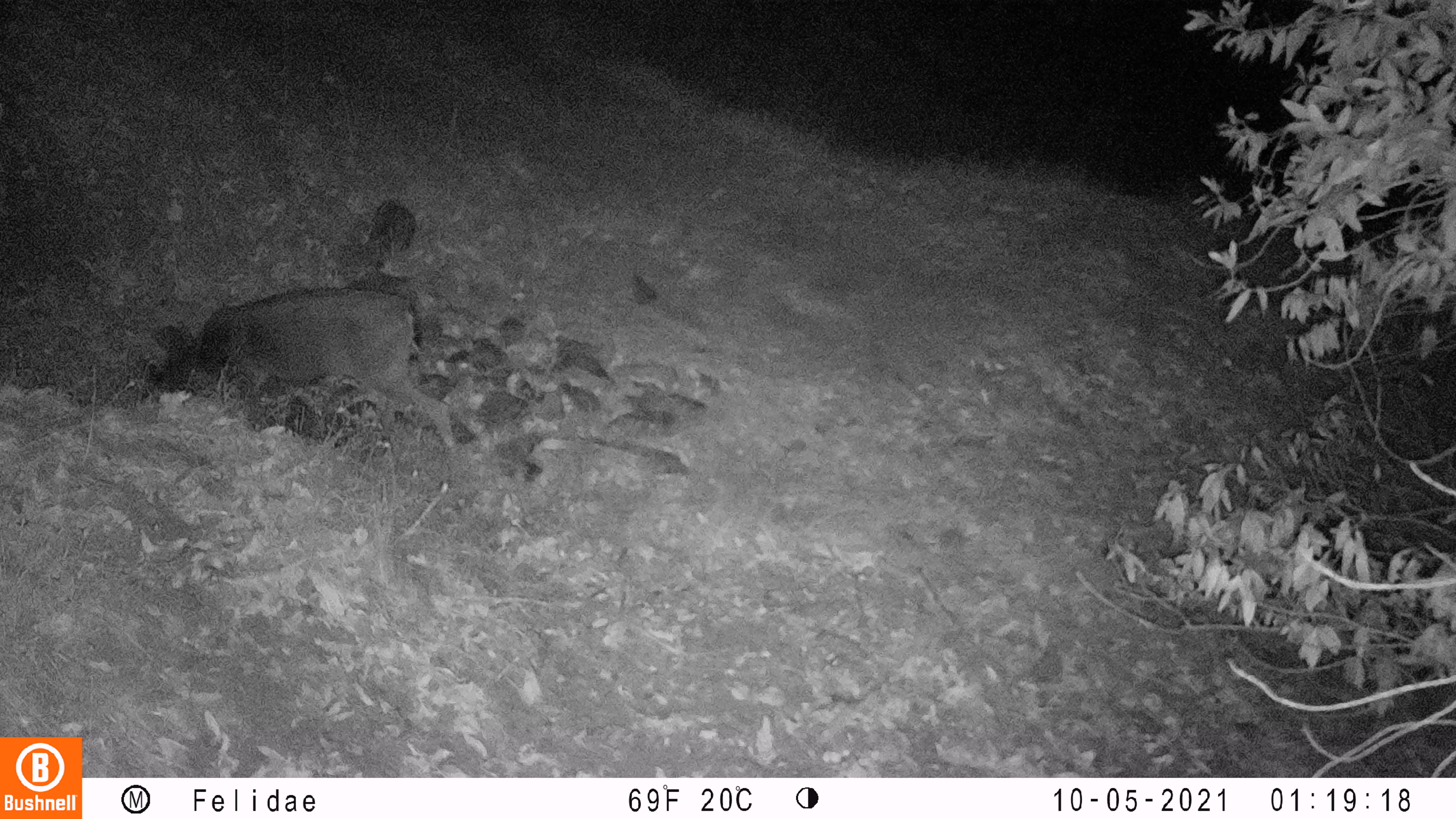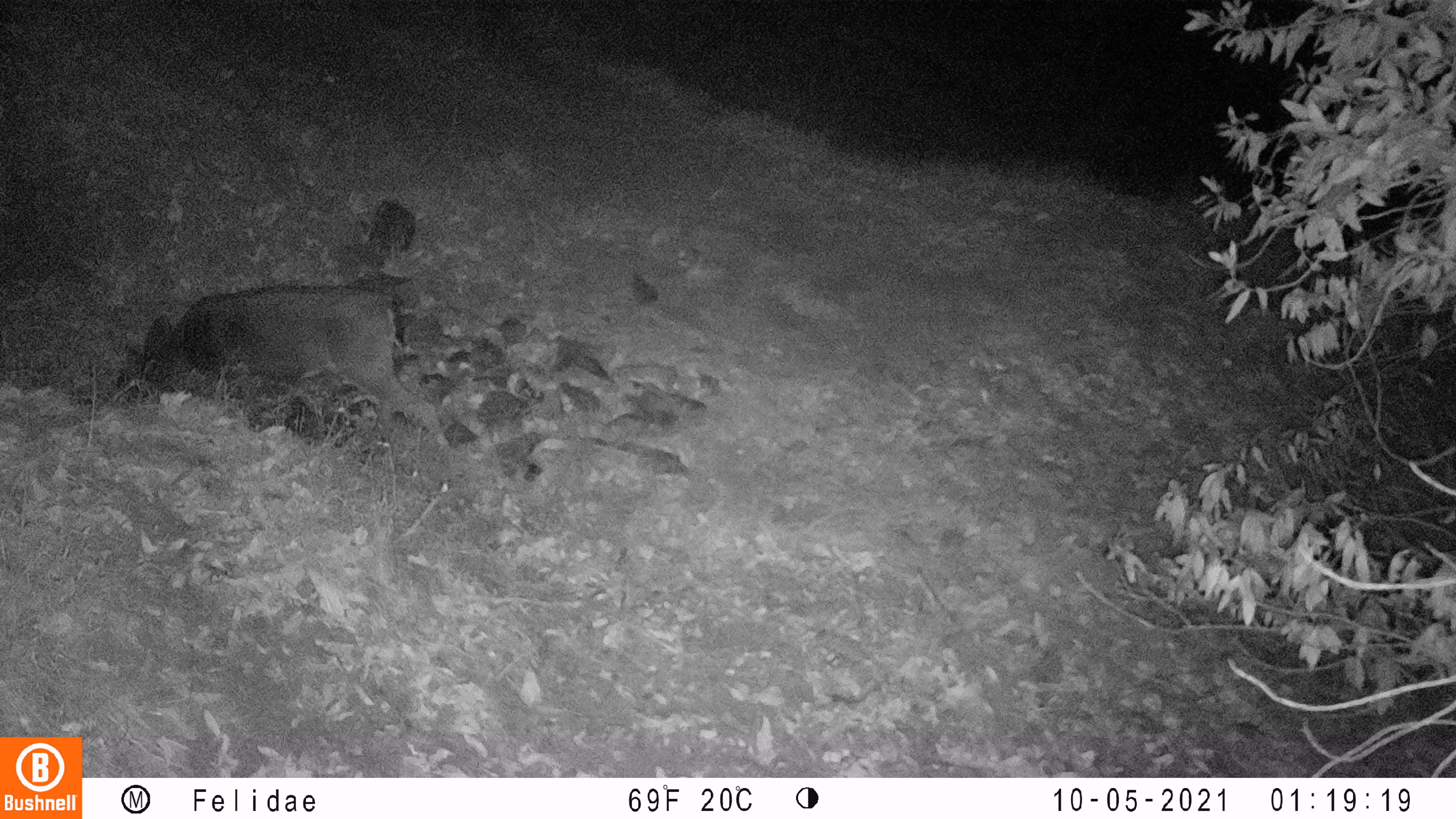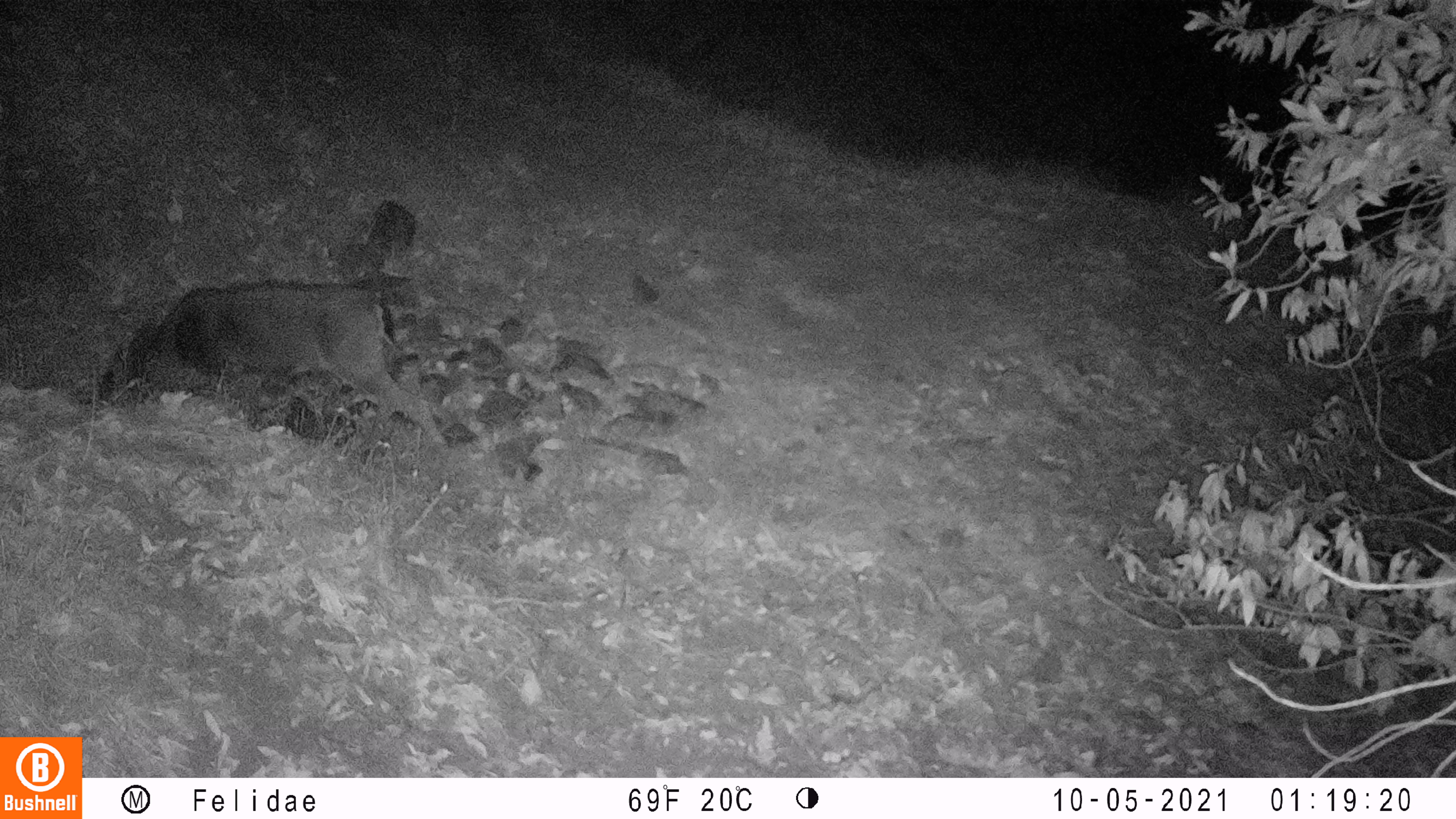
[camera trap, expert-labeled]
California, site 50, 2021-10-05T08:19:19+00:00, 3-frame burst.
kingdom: Animalia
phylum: Chordata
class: Mammalia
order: Artiodactyla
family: Cervidae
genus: Odocoileus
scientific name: Odocoileus hemionus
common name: mule deer